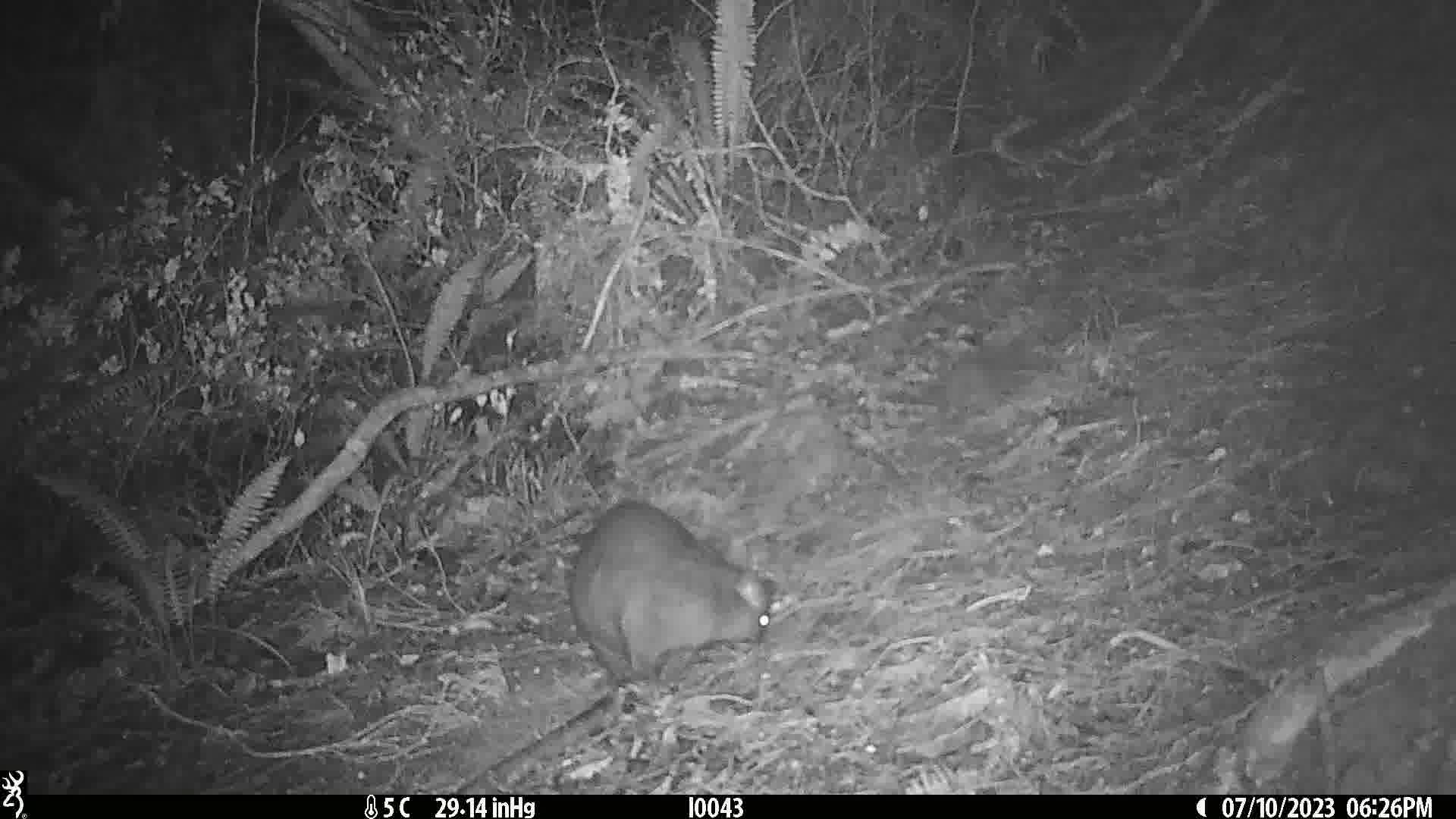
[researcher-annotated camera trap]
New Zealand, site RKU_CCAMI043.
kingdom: Animalia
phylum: Chordata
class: Mammalia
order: Diprotodontia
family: Phalangeridae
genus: Trichosurus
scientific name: Trichosurus vulpecula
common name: common brushtail possum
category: possum